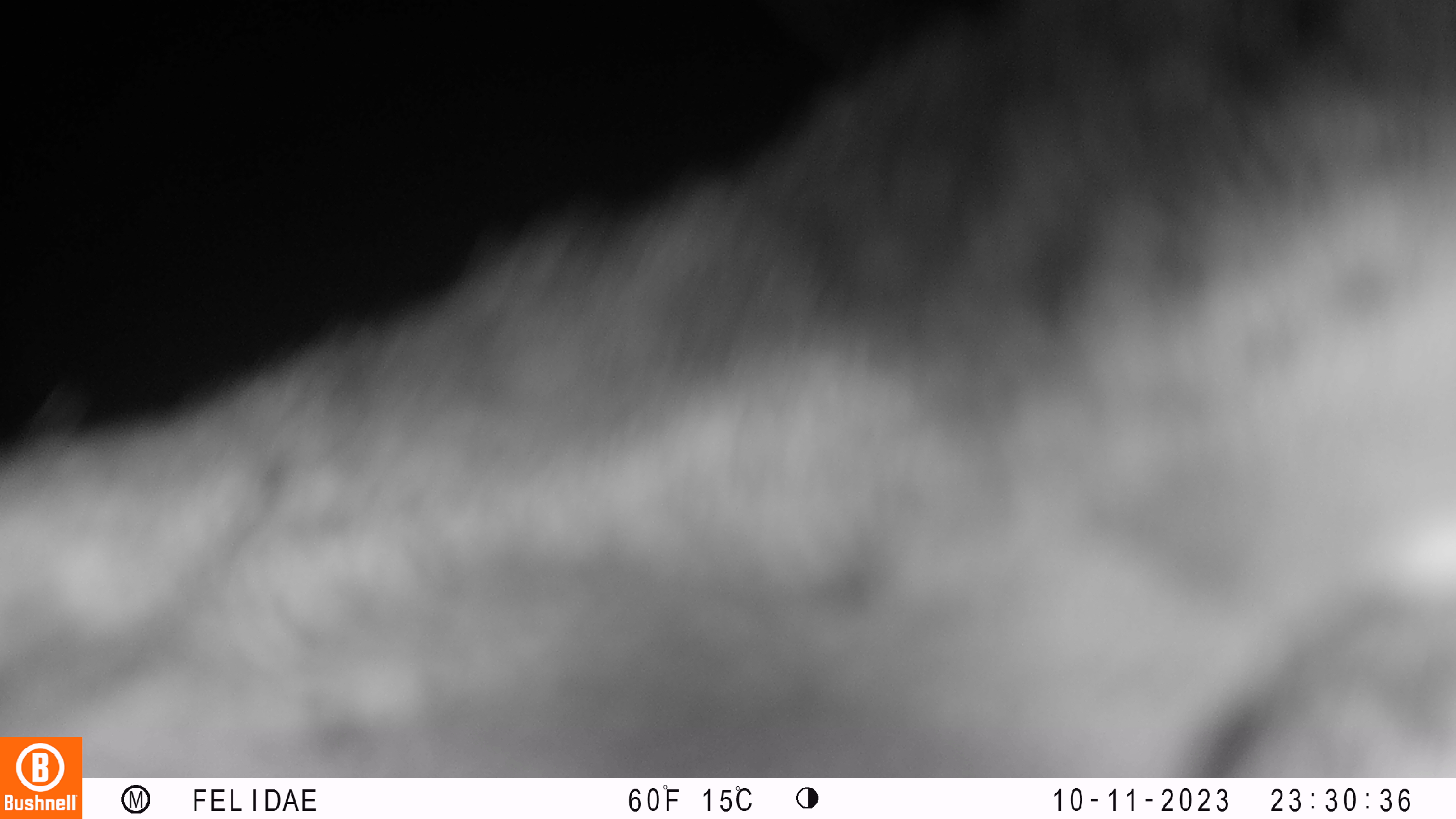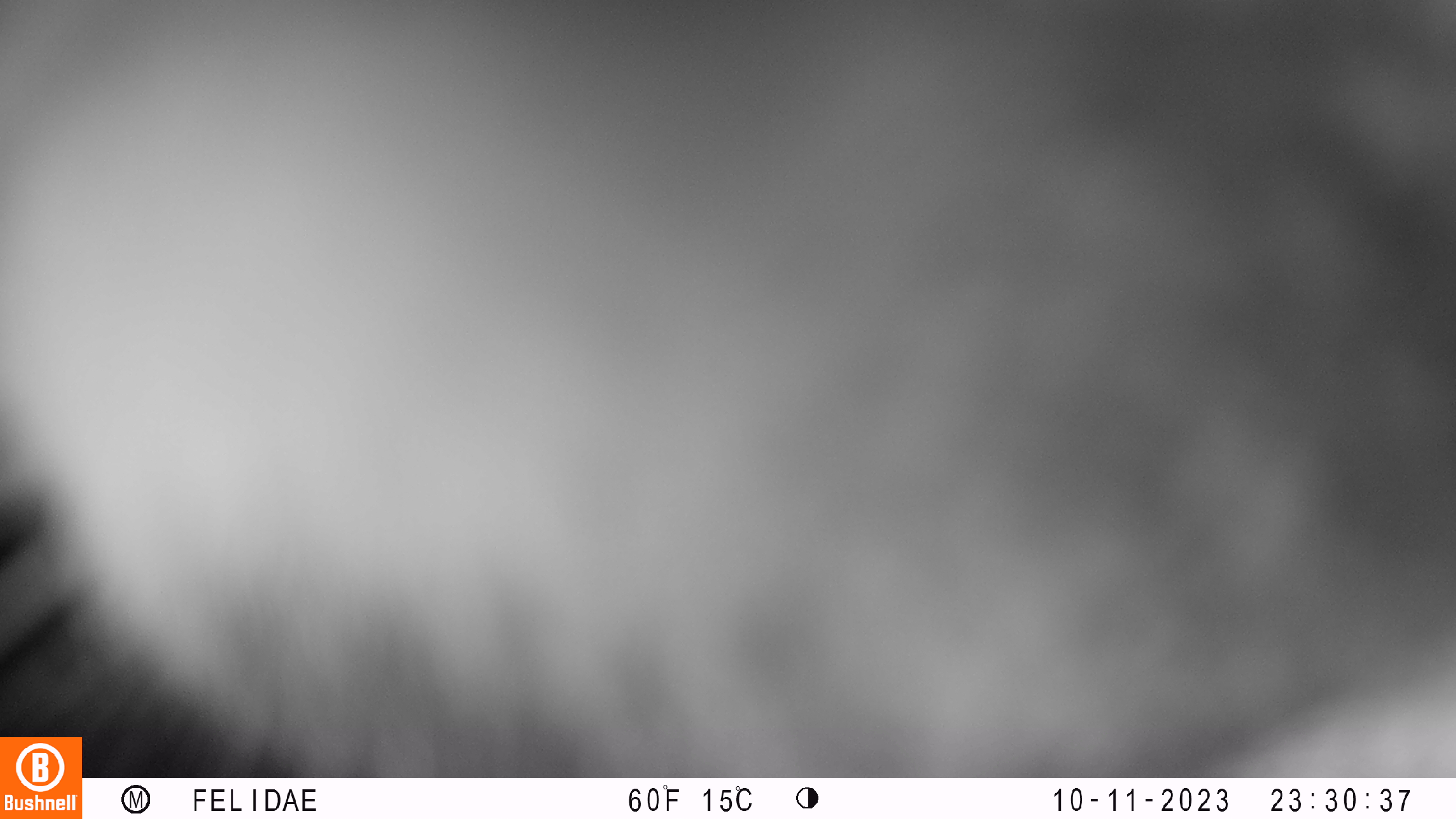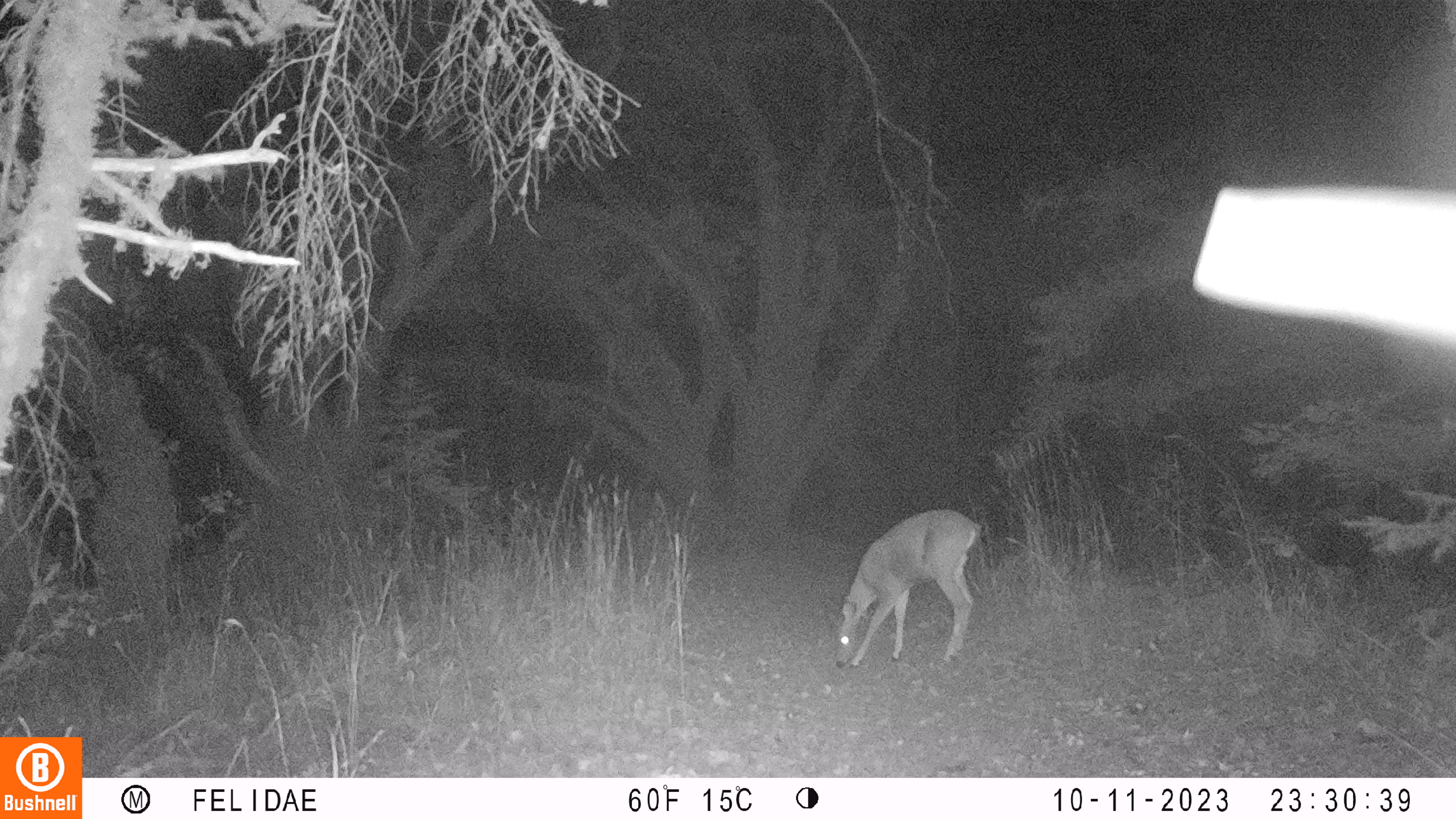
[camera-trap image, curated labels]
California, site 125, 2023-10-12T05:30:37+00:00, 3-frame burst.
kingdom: Animalia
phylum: Chordata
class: Mammalia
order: Artiodactyla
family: Cervidae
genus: Odocoileus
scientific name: Odocoileus hemionus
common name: mule deer